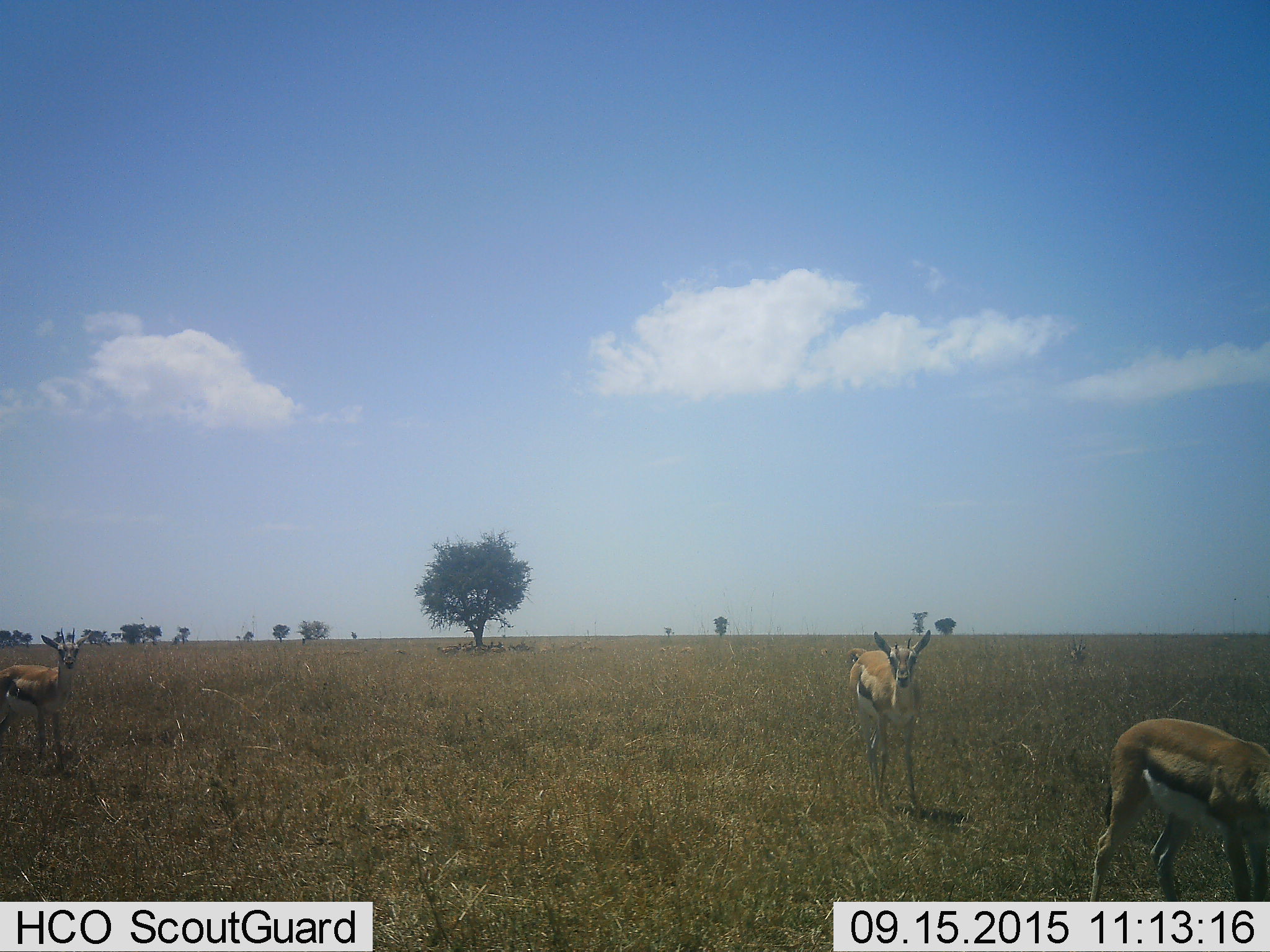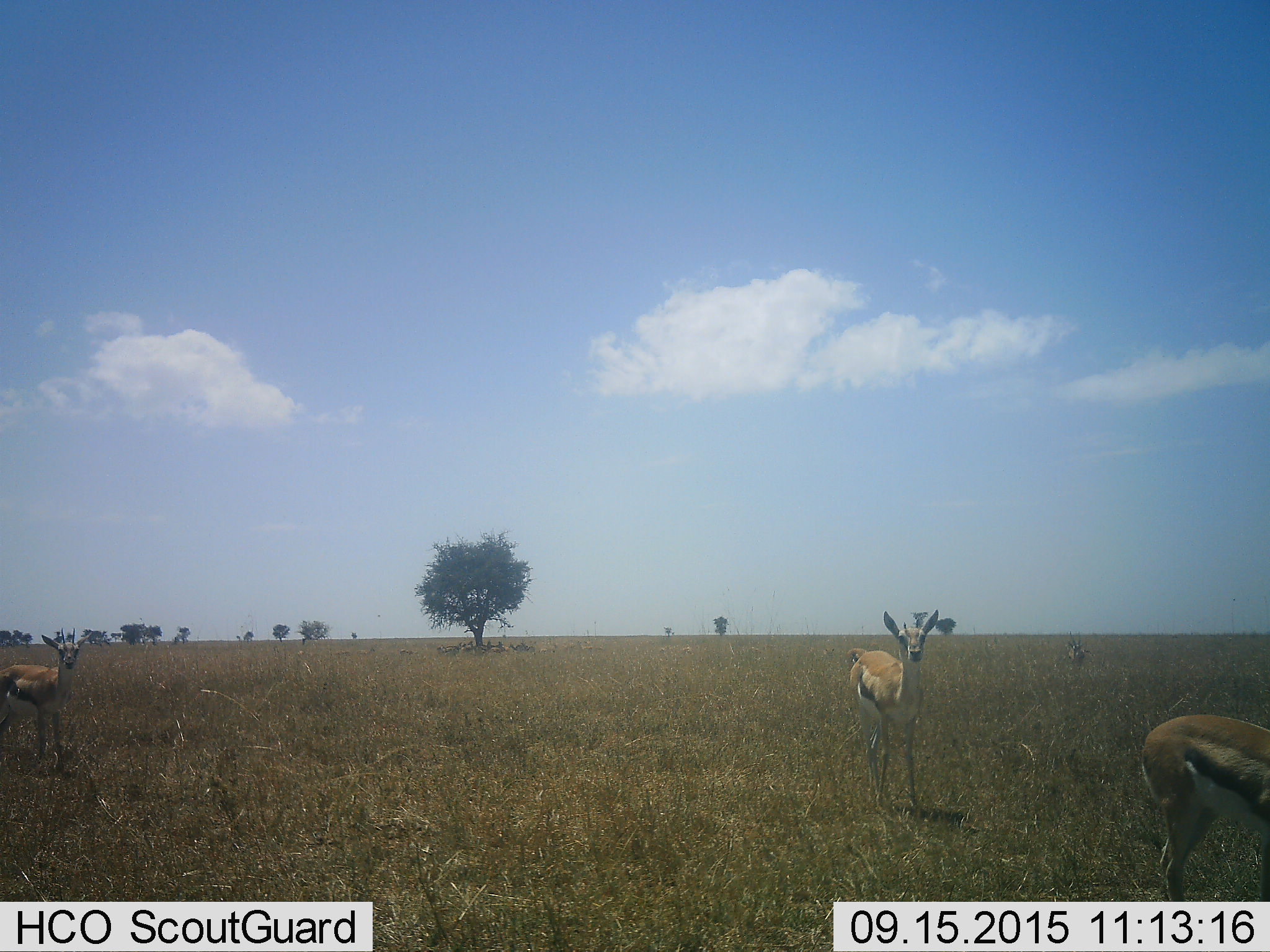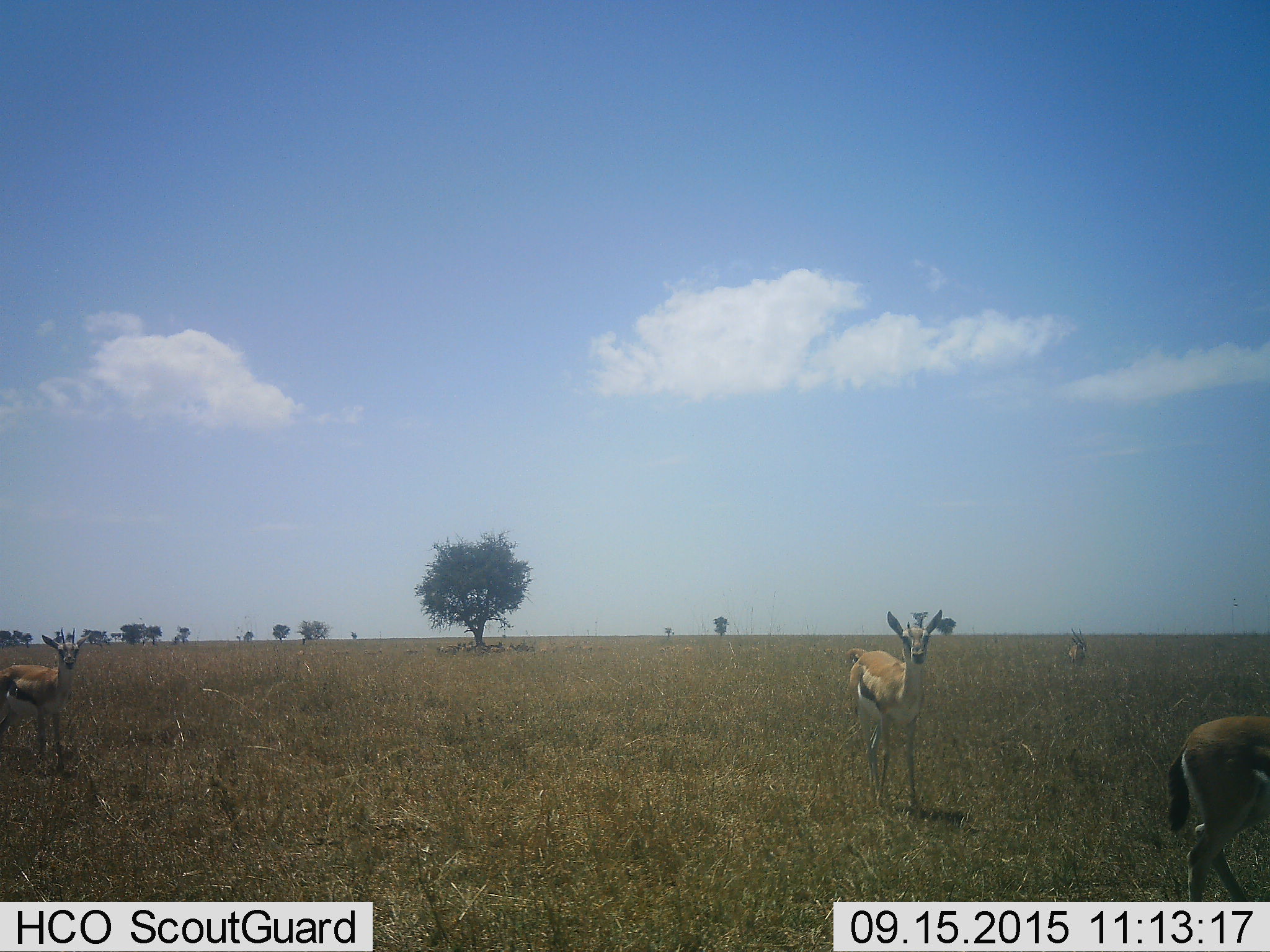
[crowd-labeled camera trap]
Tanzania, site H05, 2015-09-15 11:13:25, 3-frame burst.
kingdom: Animalia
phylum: Chordata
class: Mammalia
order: Artiodactyla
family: Bovidae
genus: Eudorcas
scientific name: Eudorcas thomsonii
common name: thomson's gazelle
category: gazellethomsons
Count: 10.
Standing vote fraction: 100%.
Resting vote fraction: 43%.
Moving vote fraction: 43%.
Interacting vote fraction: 14%.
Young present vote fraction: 14%.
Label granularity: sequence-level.